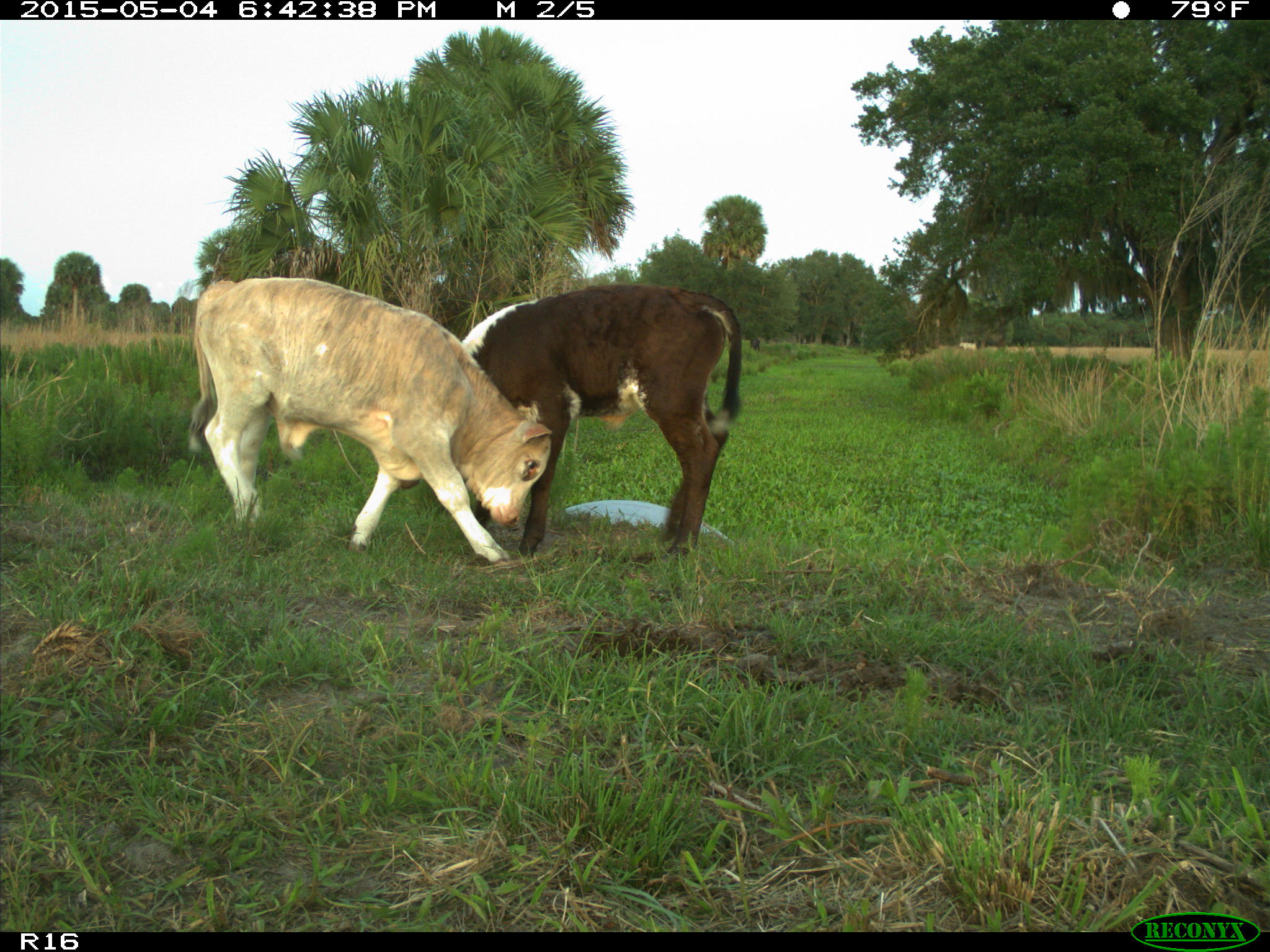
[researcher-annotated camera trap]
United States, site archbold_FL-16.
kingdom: Animalia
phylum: Chordata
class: Mammalia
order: Artiodactyla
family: Bovidae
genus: Bos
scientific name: Bos taurus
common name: domestic cow